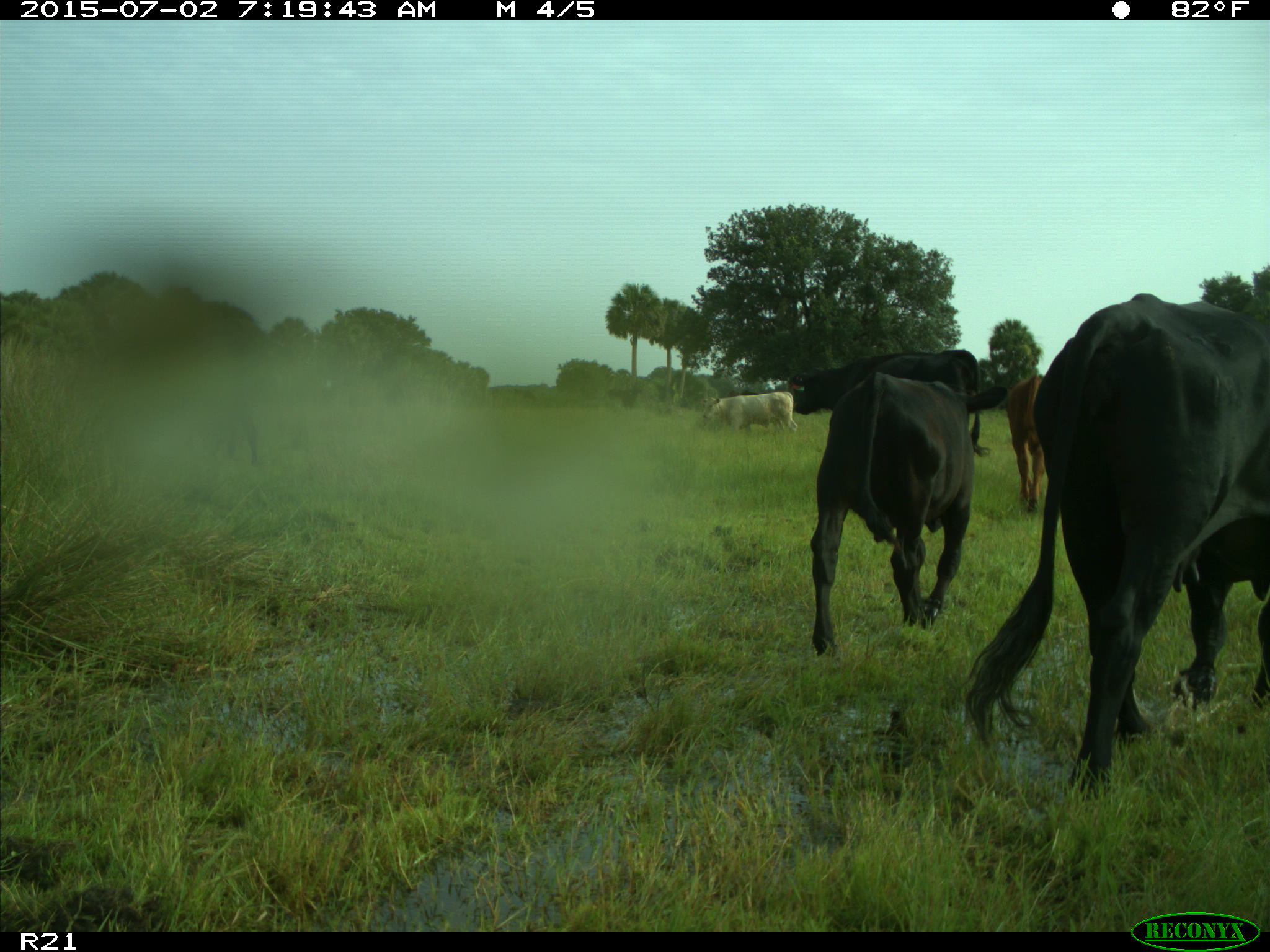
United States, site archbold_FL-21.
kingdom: Animalia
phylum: Chordata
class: Mammalia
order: Artiodactyla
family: Bovidae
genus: Bos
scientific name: Bos taurus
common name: domestic cow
Bos taurus (domestic cow).